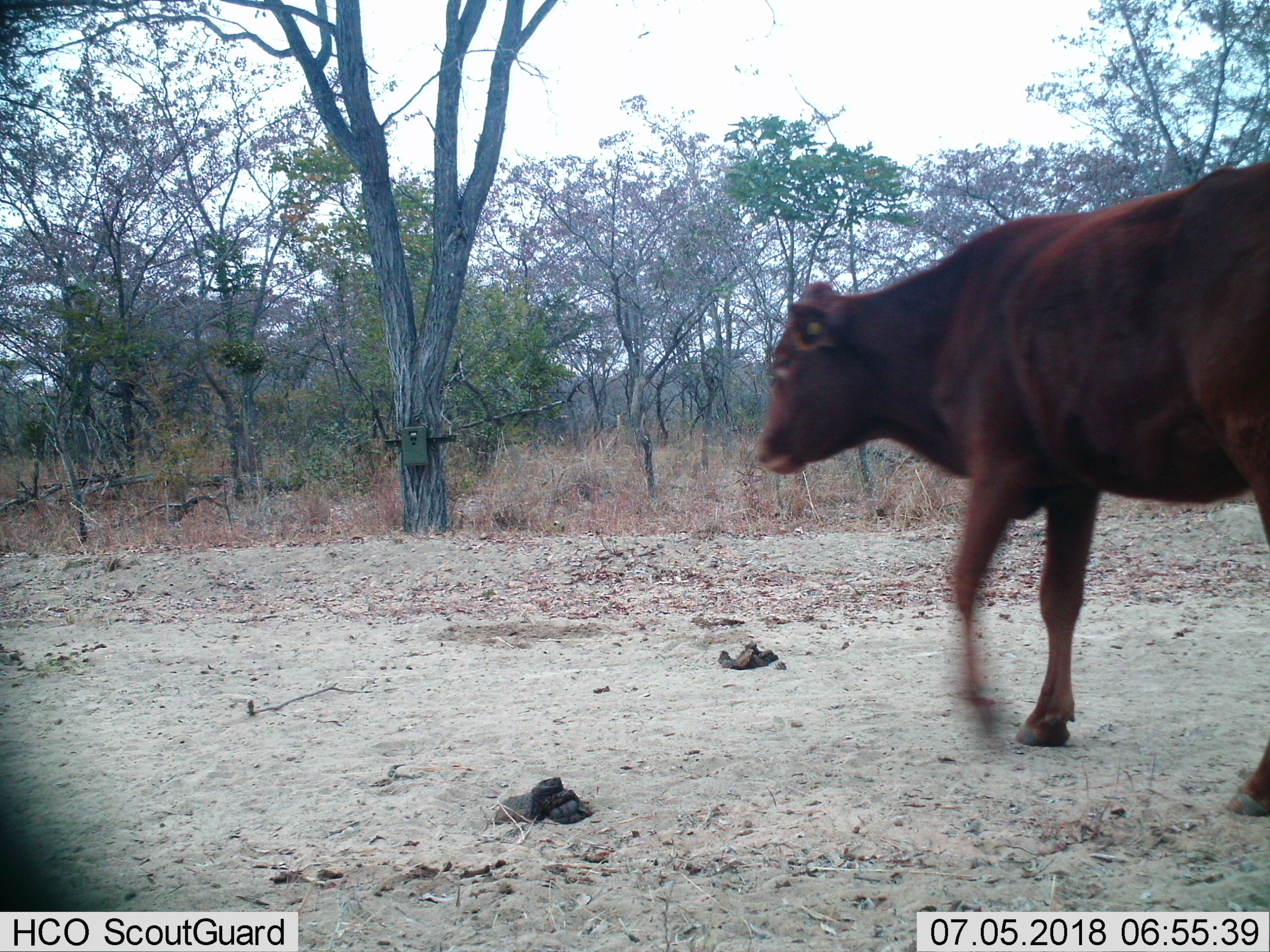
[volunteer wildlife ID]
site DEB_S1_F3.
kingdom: Animalia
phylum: Chordata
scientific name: Vertebrata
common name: domestic animal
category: domesticanimal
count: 1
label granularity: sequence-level